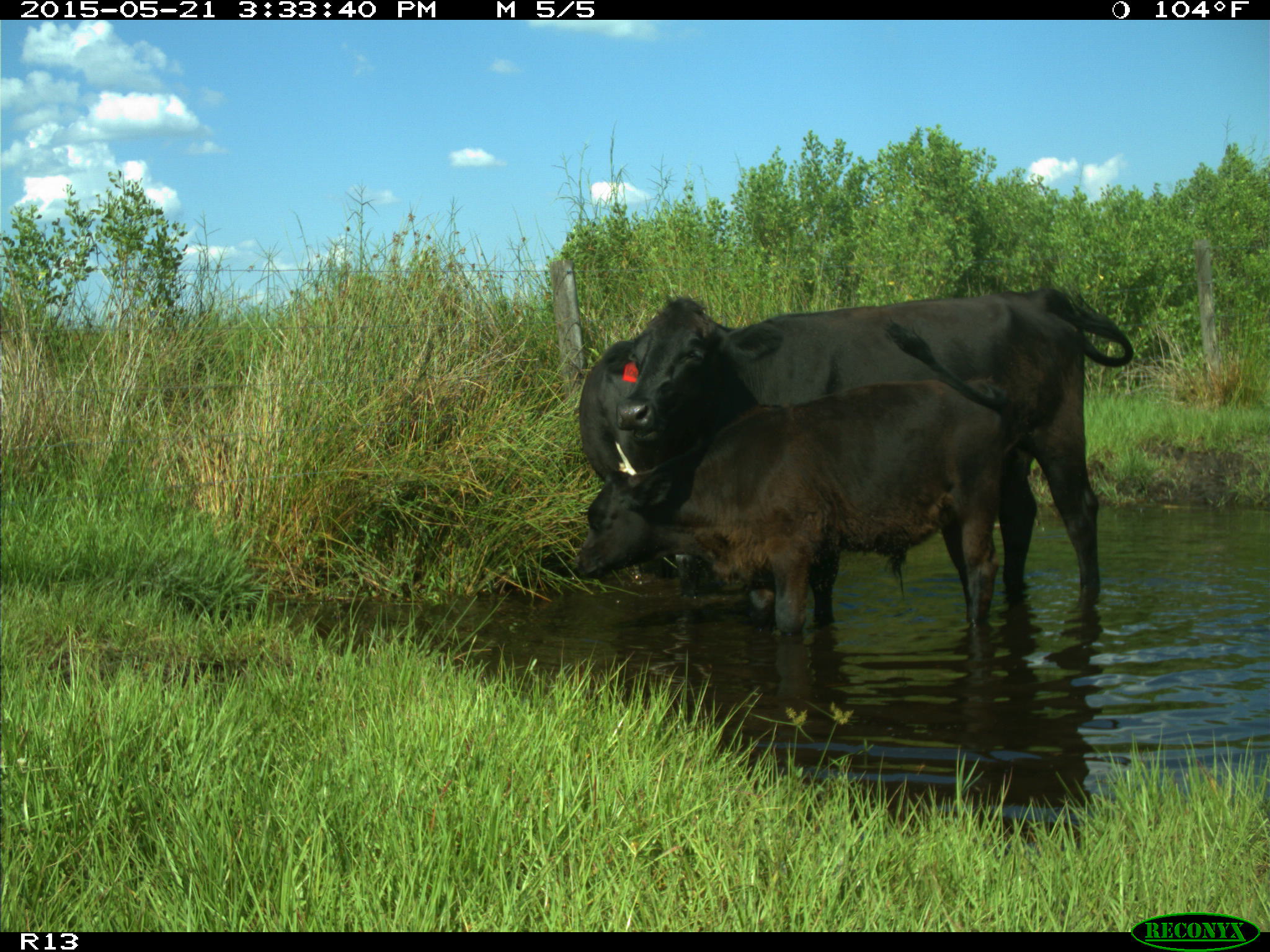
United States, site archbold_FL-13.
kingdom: Animalia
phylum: Chordata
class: Mammalia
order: Artiodactyla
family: Bovidae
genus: Bos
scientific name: Bos taurus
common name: domestic cow